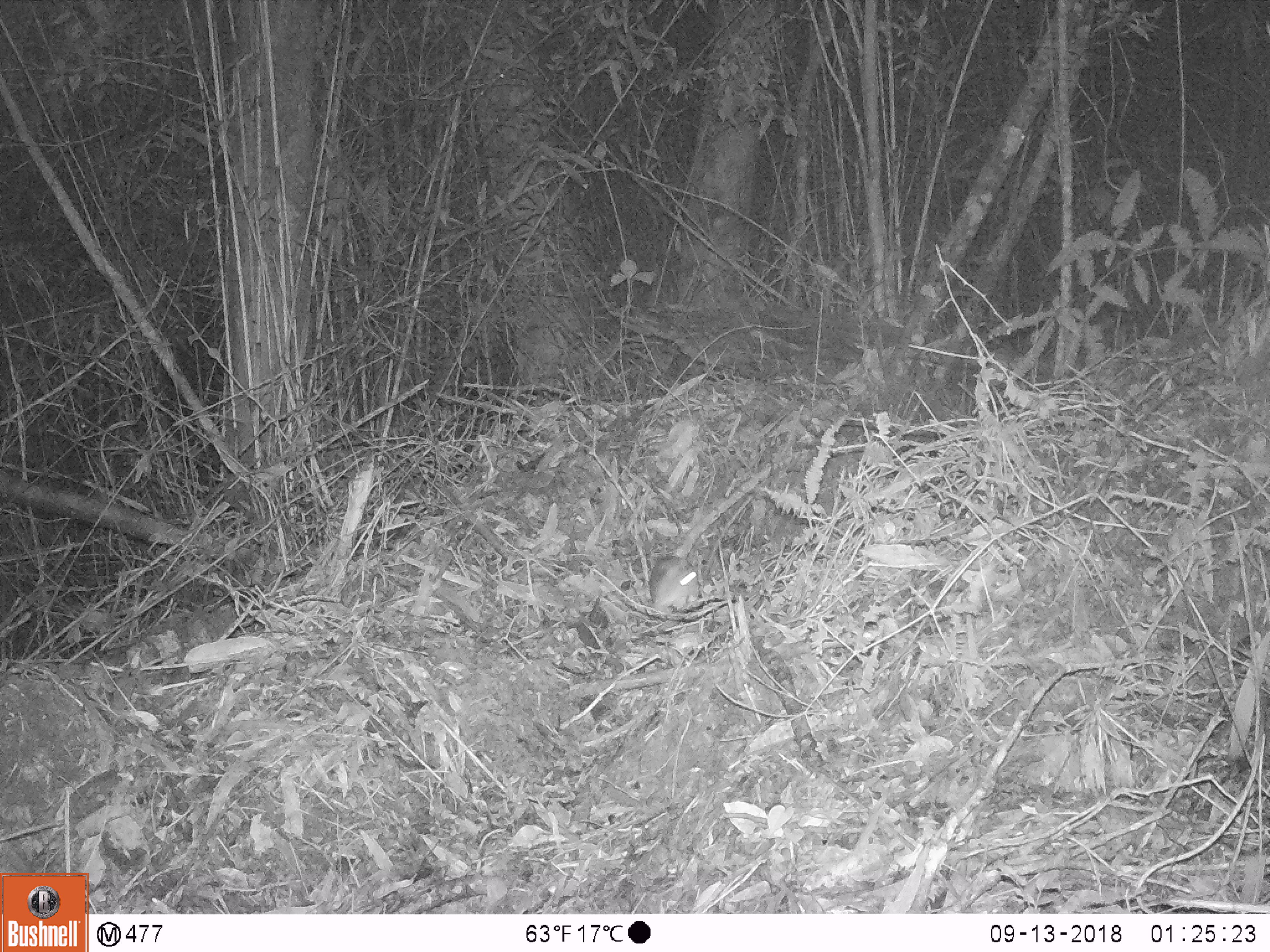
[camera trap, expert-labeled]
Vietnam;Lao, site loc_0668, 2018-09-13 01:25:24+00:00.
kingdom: Animalia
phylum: Chordata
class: Mammalia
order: Rodentia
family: Muridae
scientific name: Muridae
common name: old-world mice and rats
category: unidentified murid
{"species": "unidentified murid (old-world mice and rats) (Muridae)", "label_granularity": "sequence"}